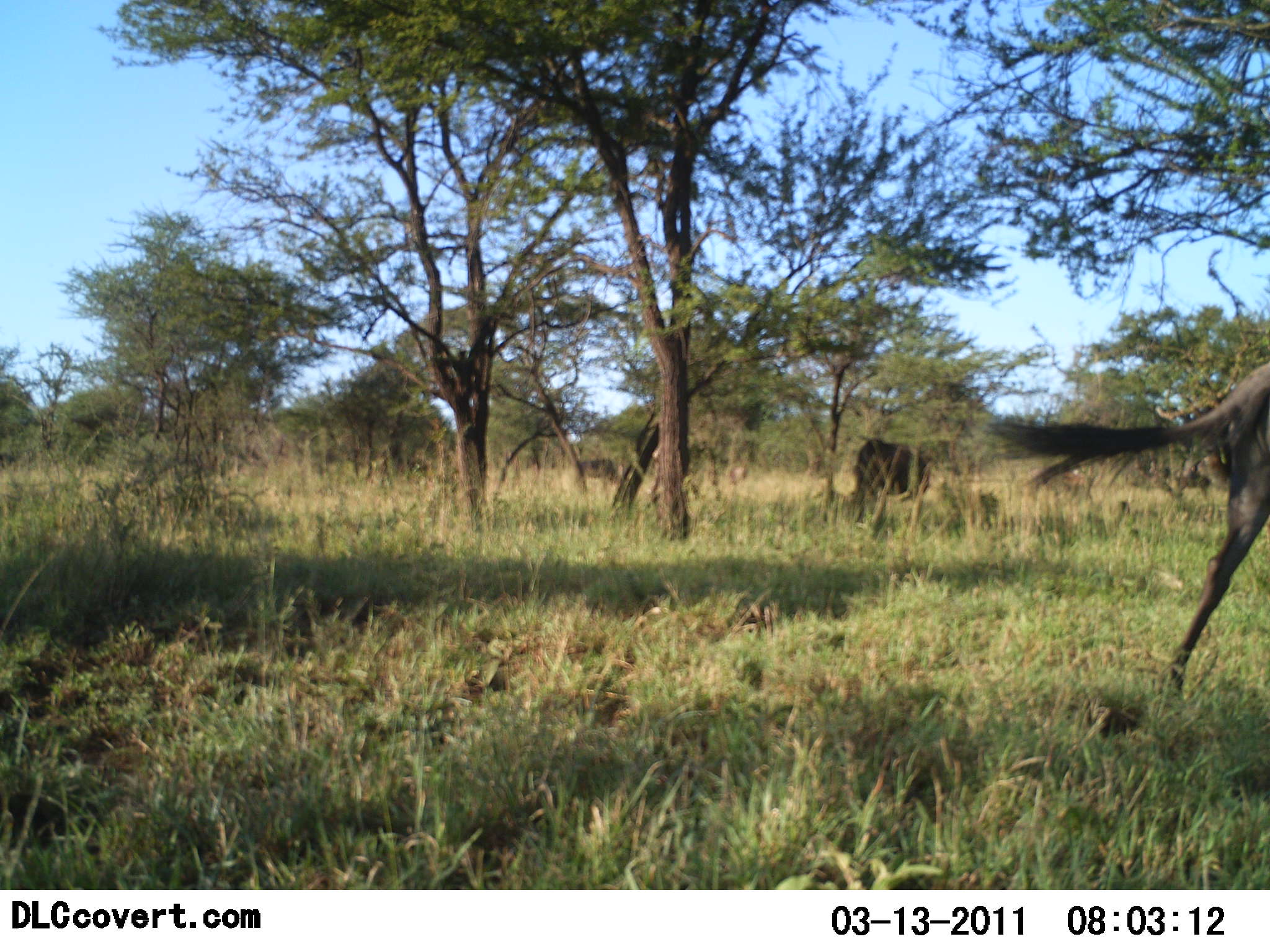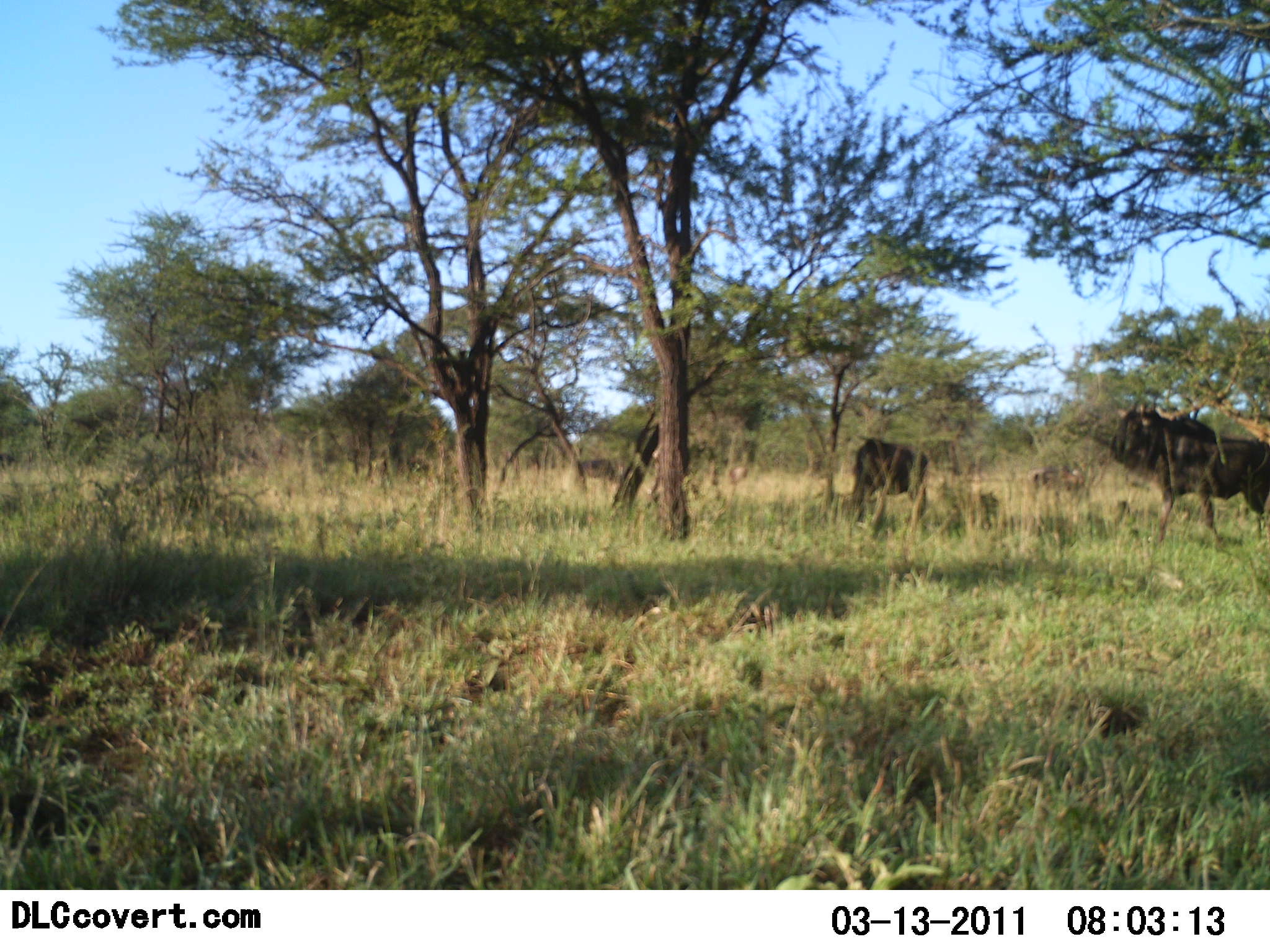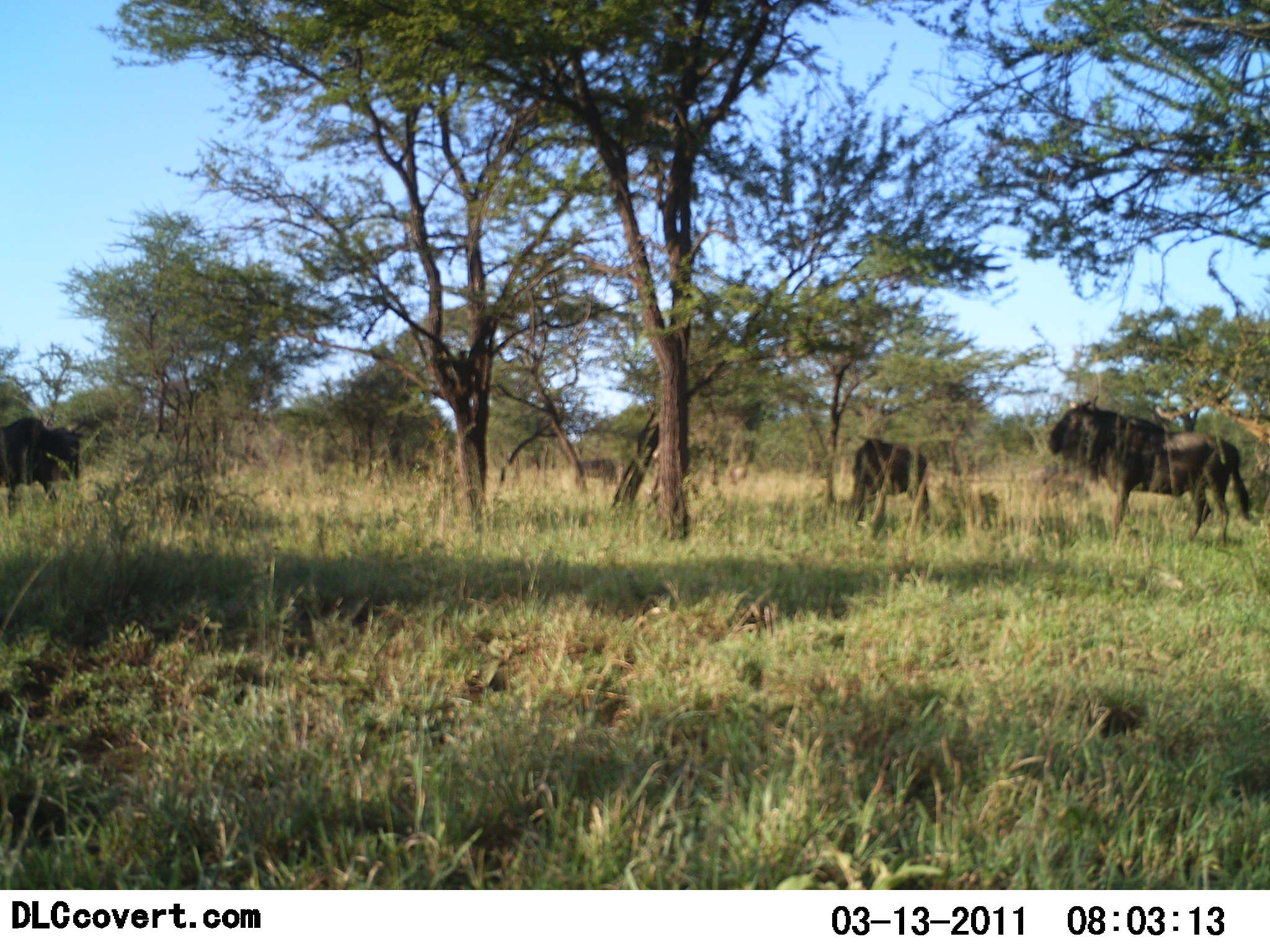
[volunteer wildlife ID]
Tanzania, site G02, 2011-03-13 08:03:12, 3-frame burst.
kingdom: Animalia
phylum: Chordata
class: Mammalia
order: Artiodactyla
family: Bovidae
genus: Connochaetes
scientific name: Connochaetes taurinus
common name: blue wildebeest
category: wildebeest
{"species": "wildebeest (blue wildebeest) (Connochaetes taurinus)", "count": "5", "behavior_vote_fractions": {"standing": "55%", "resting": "0%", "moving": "91%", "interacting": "0%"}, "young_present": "0%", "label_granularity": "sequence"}